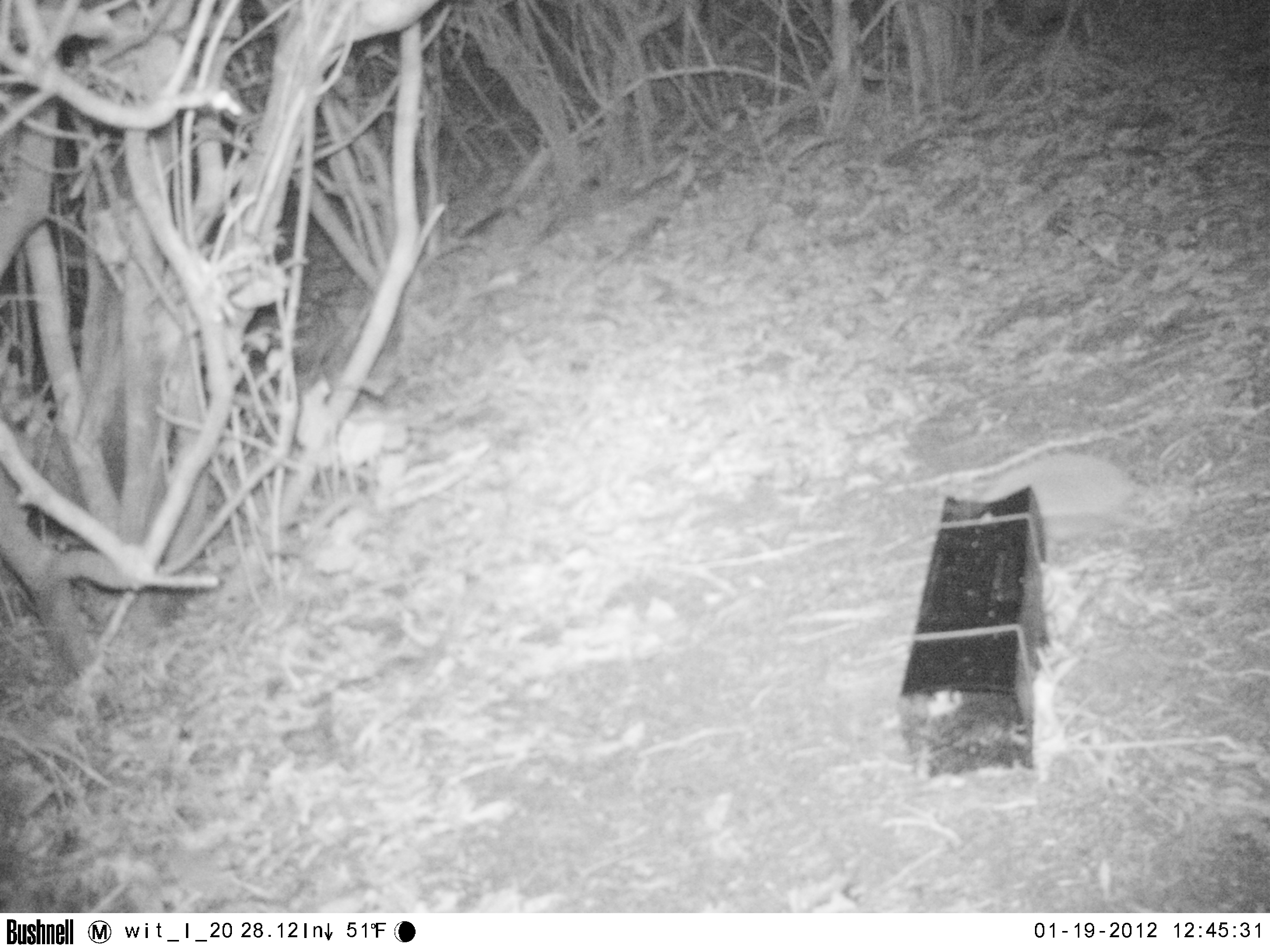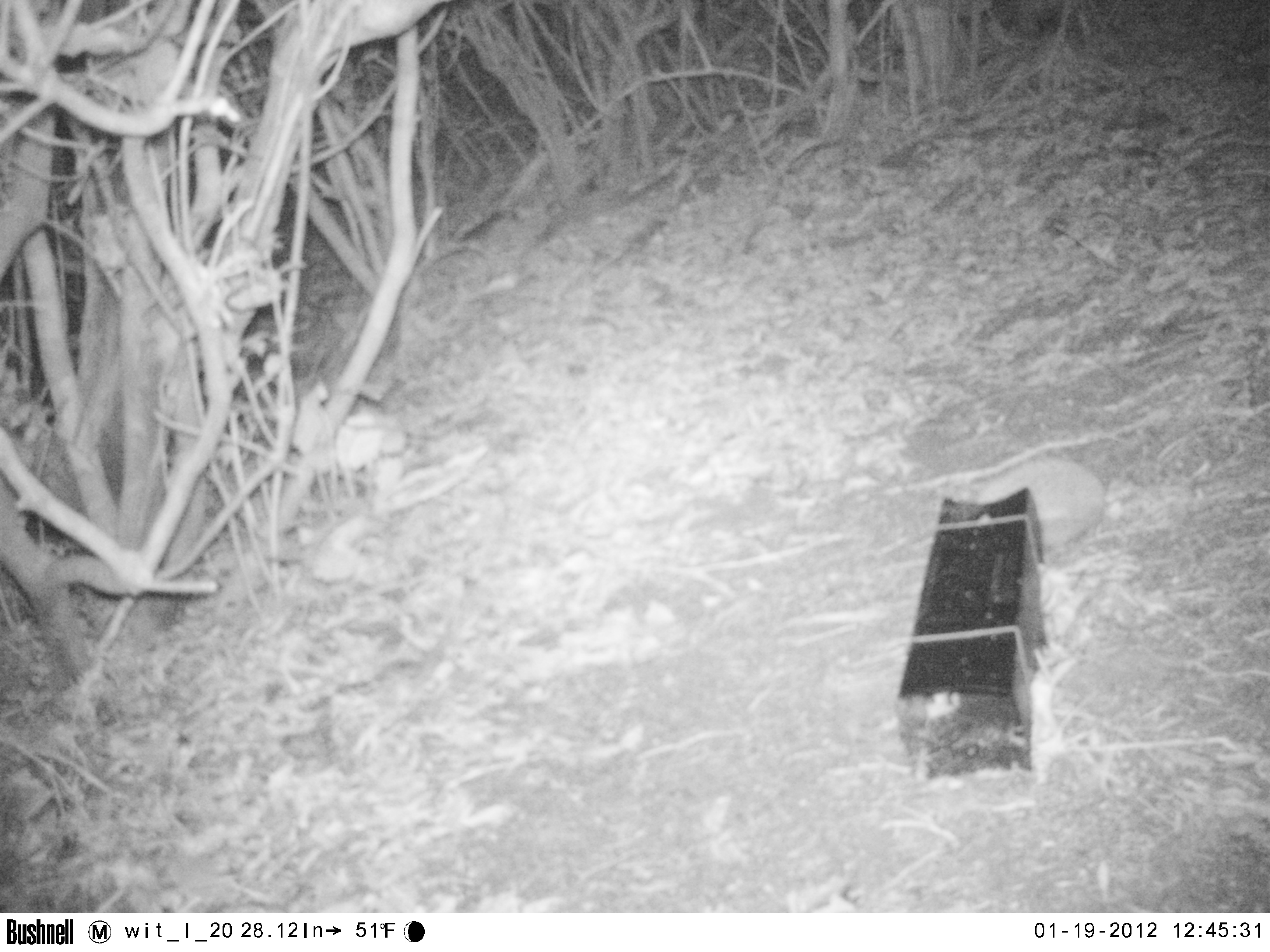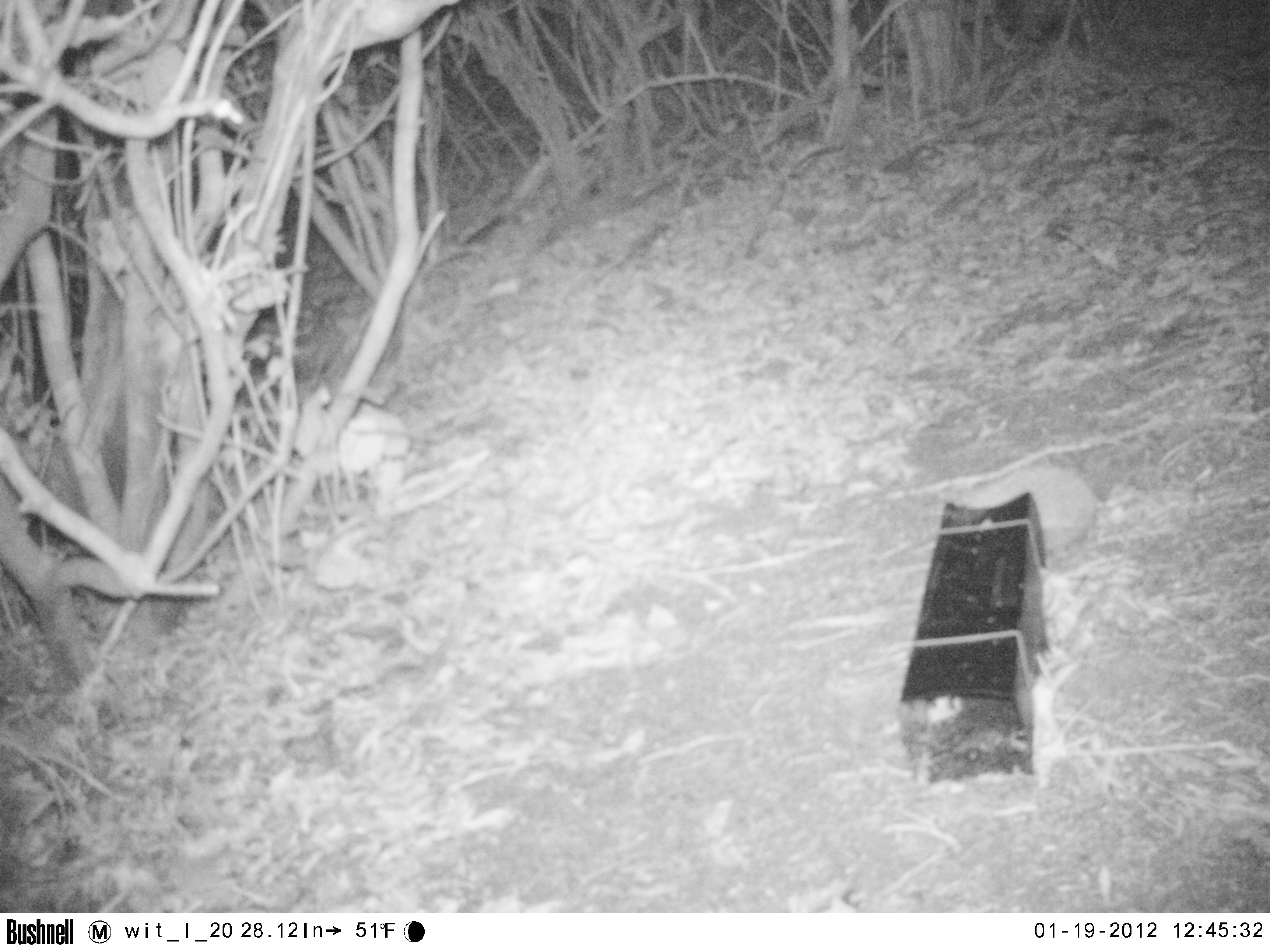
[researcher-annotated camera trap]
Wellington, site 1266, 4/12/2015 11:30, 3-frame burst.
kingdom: Animalia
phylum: Chordata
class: Mammalia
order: Eulipotyphla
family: Erinaceidae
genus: Erinaceus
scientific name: Erinaceus europaeus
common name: hedgehog